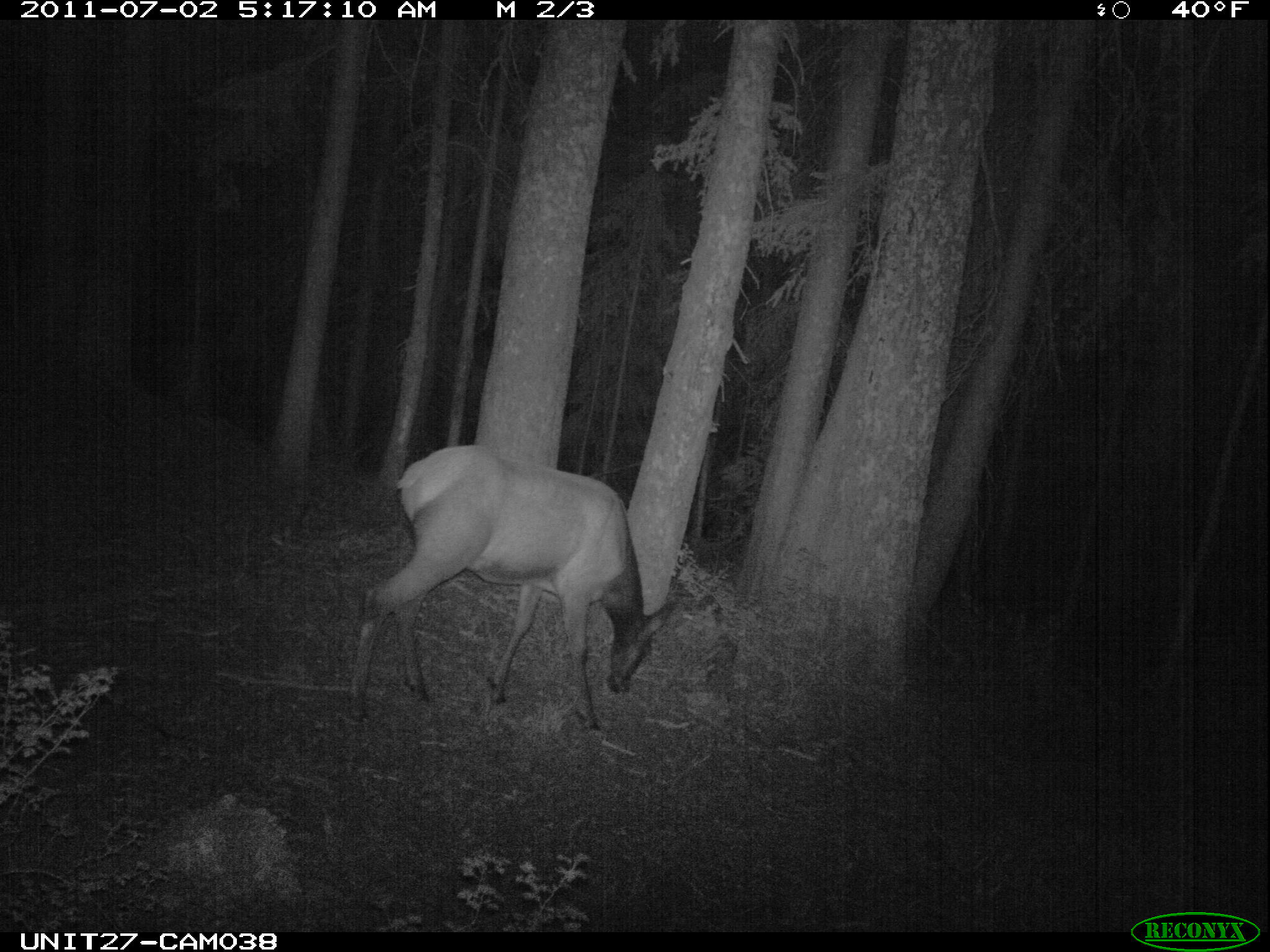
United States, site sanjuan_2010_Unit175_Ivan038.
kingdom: Animalia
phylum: Chordata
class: Mammalia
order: Artiodactyla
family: Cervidae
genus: Cervus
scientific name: Cervus elaphus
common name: red deer